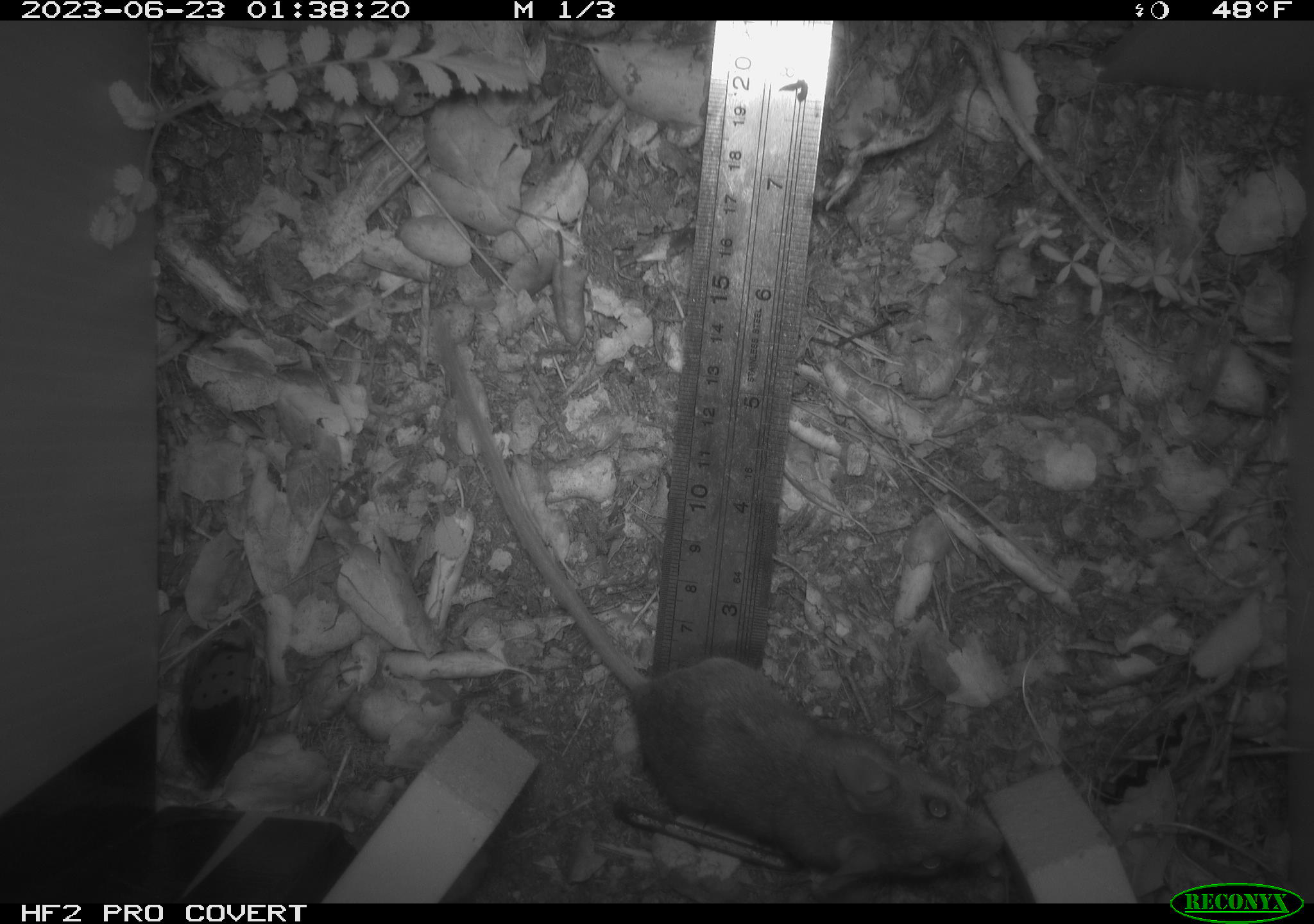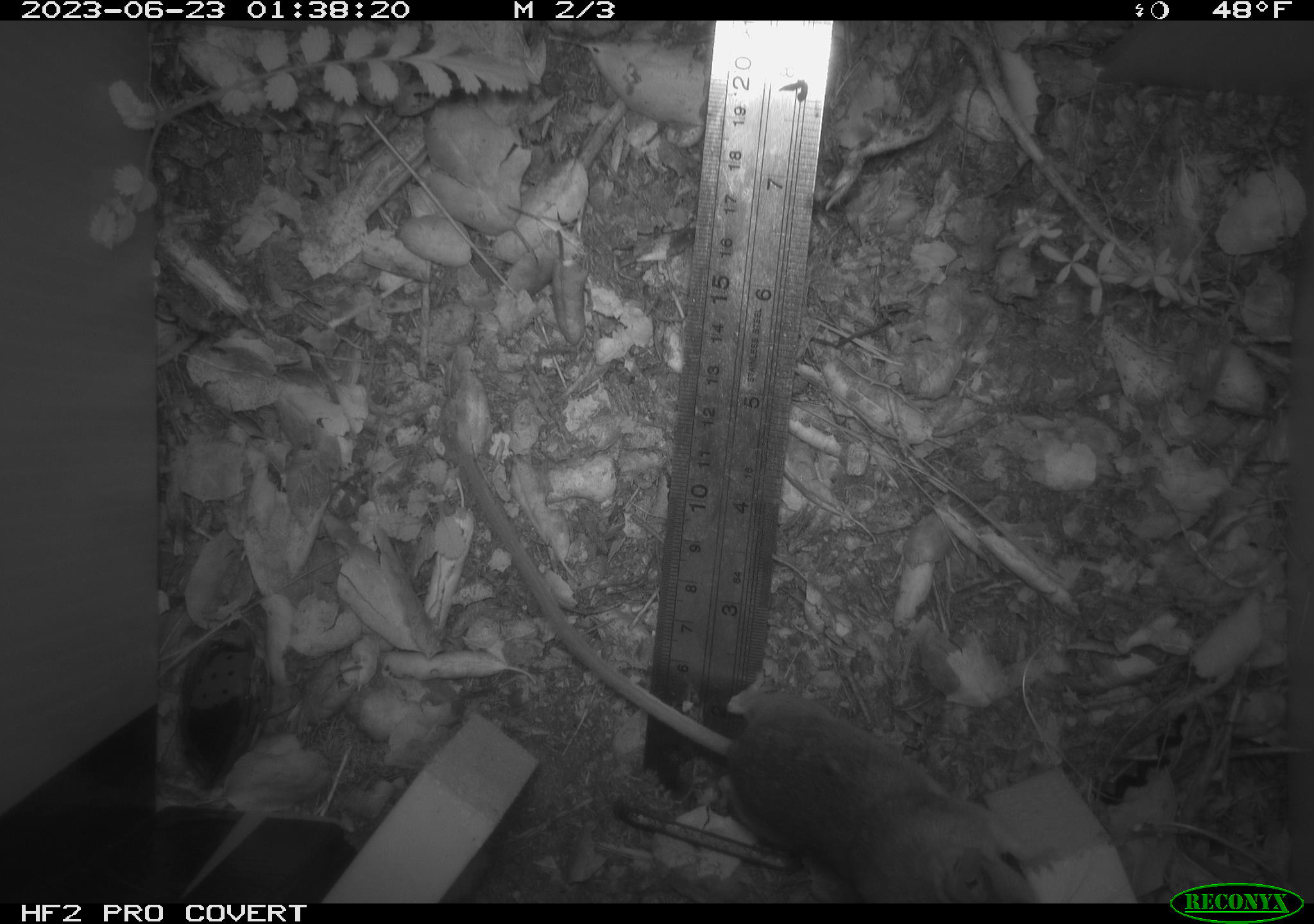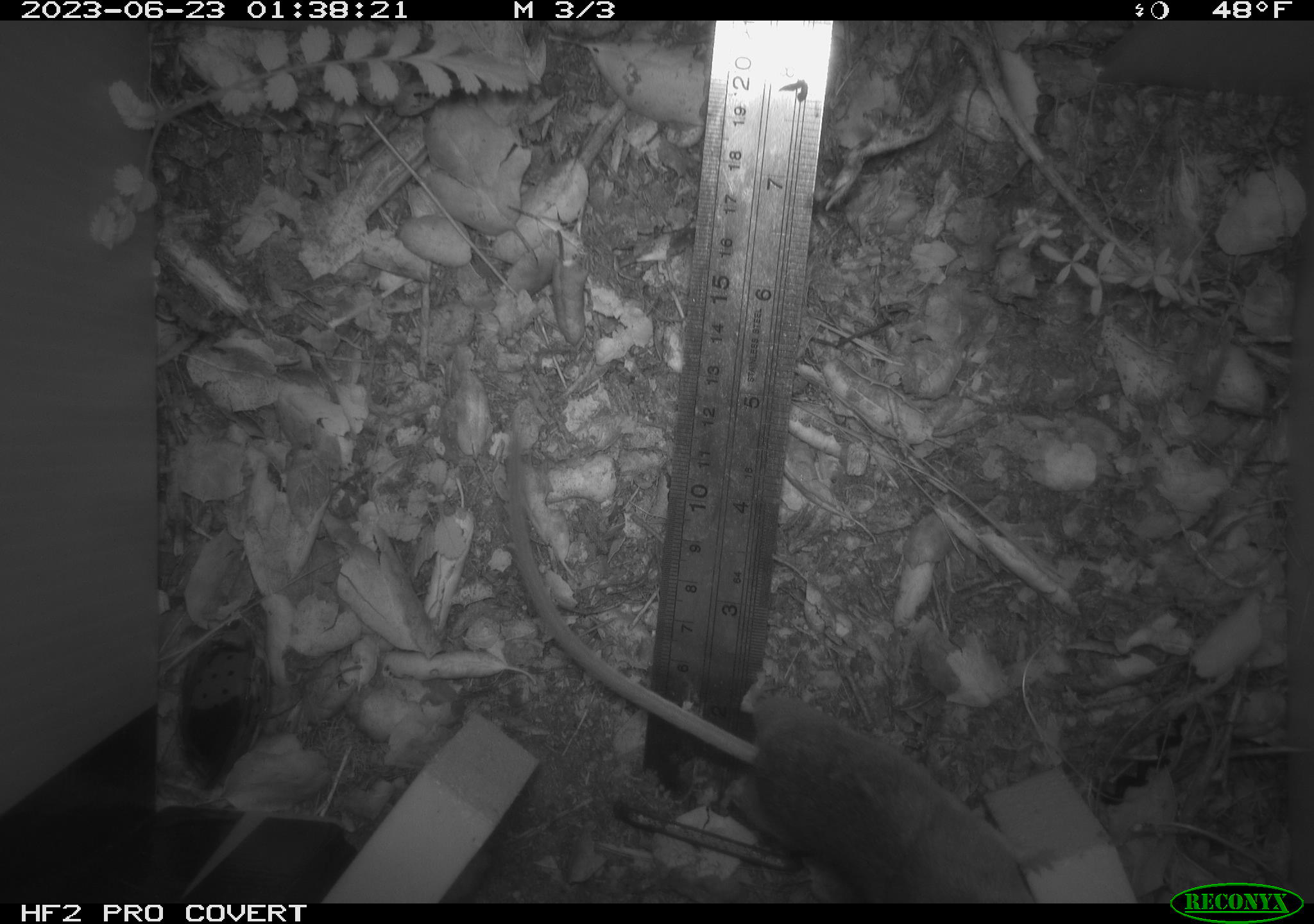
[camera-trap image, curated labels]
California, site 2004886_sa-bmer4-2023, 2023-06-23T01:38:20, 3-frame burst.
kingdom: Animalia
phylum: Chordata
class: Mammalia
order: Rodentia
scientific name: Rodentia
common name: mouse species